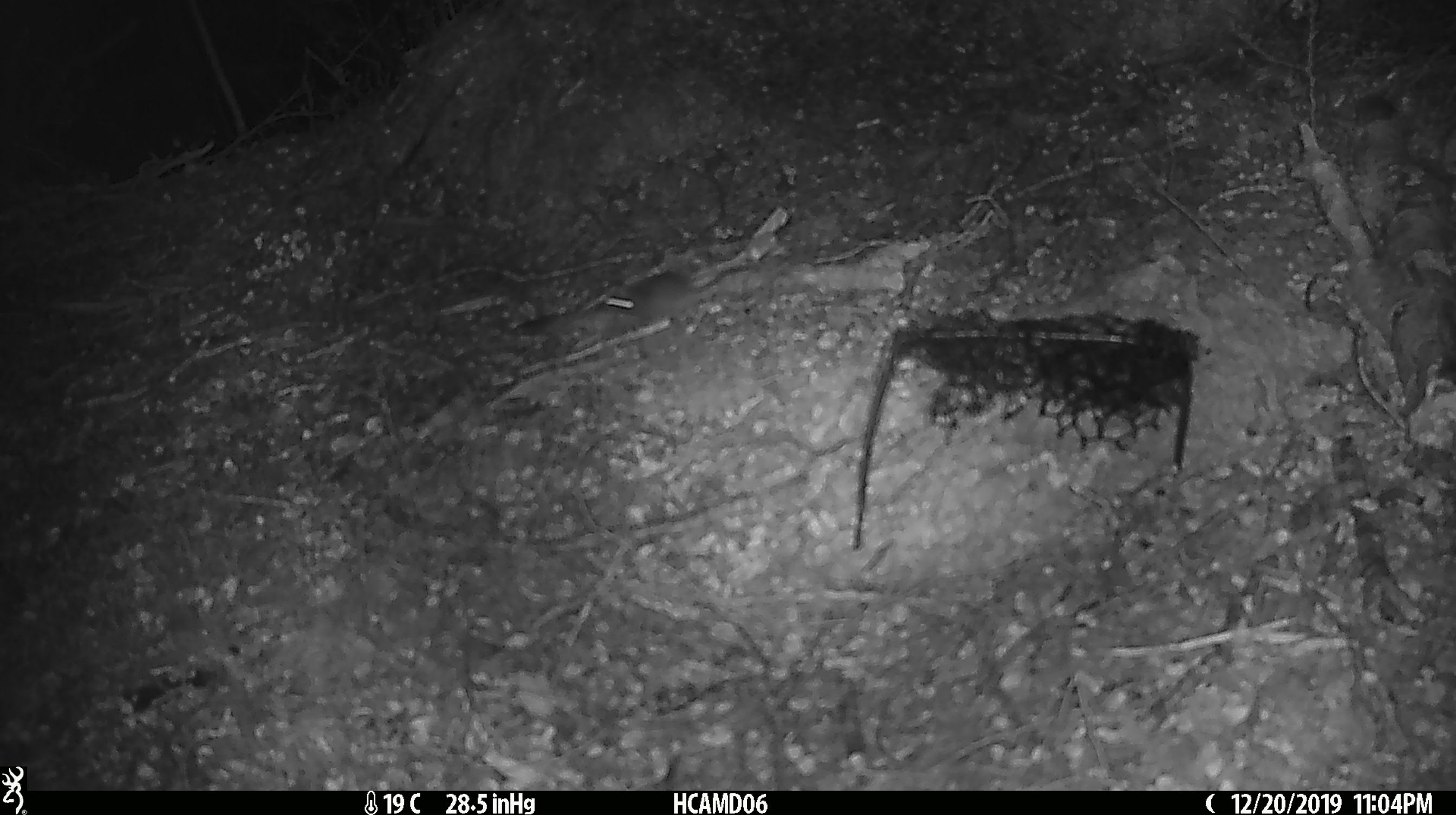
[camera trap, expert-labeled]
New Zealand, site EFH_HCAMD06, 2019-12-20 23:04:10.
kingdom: Animalia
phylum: Chordata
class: Mammalia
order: Rodentia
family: Muridae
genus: Mus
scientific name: Mus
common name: mouse